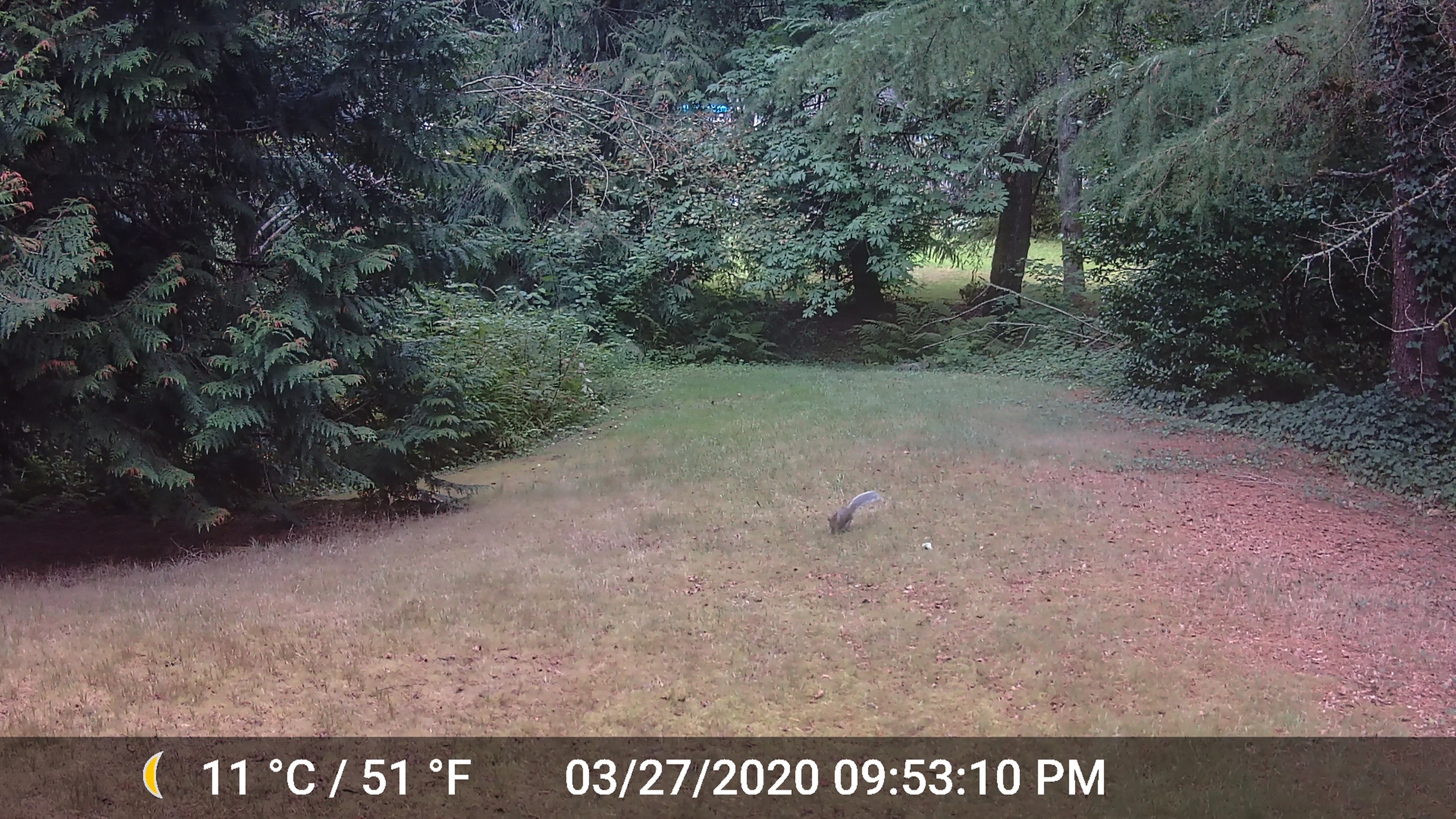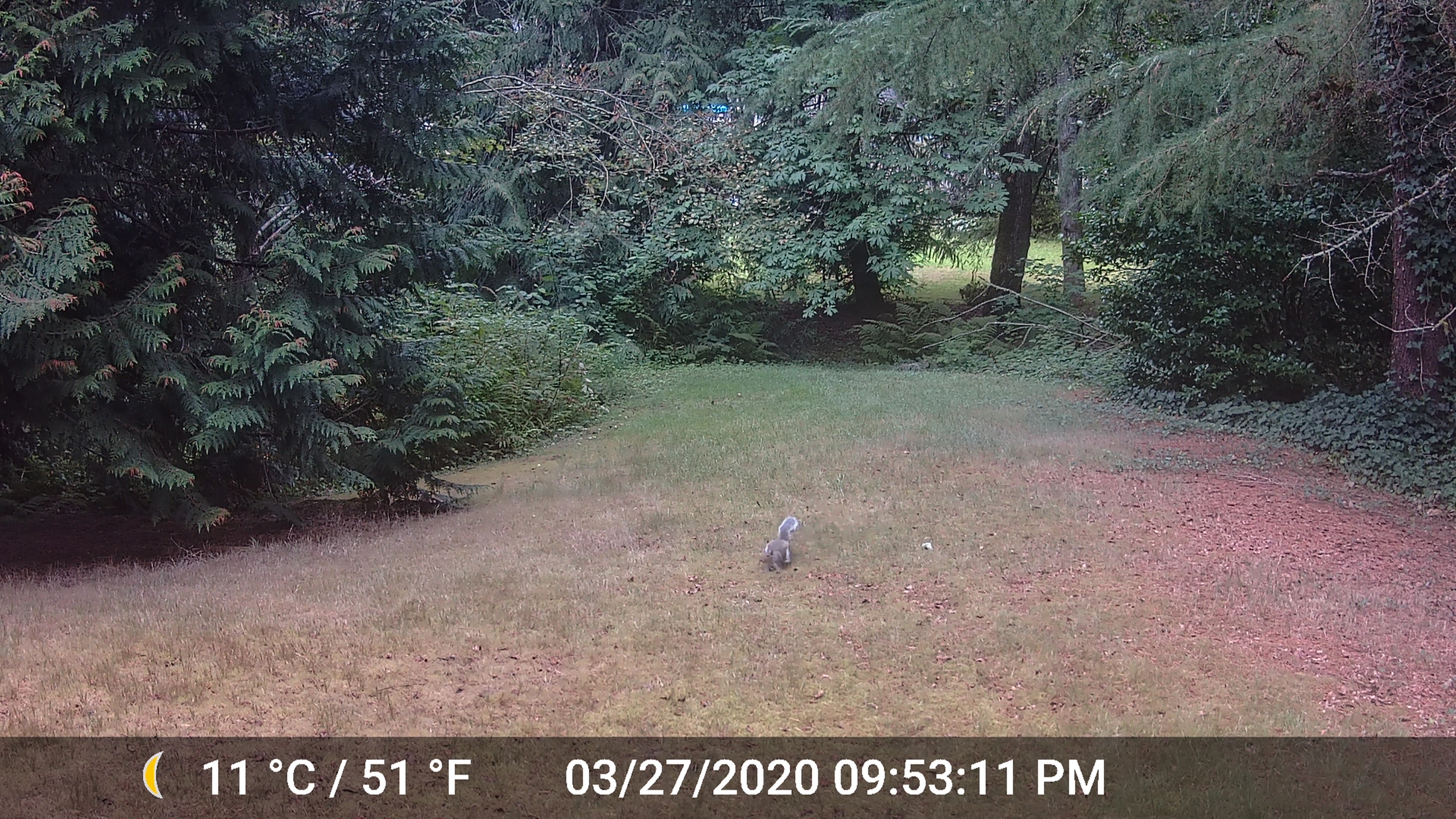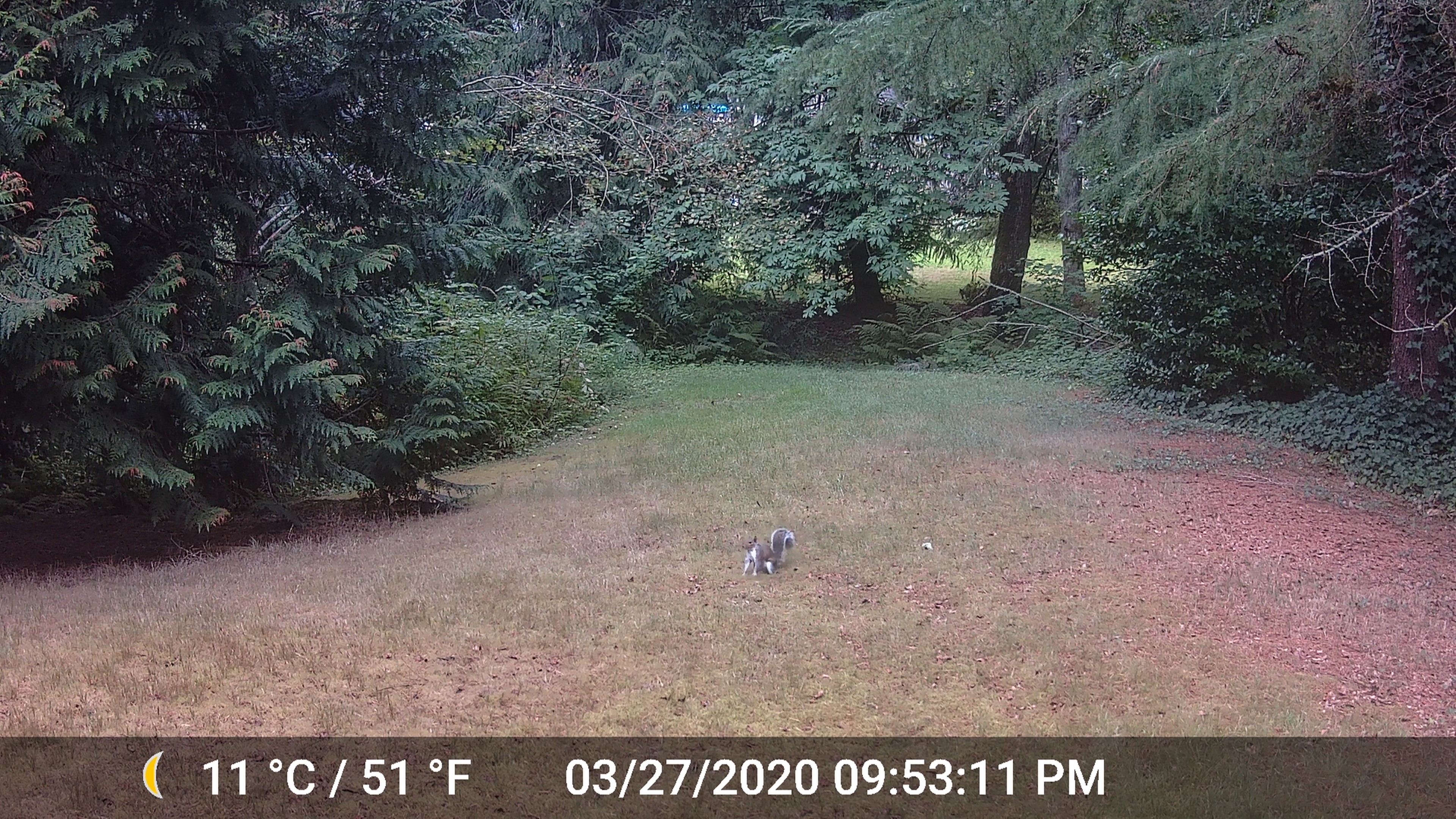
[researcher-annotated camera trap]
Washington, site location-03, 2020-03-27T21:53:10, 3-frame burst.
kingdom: Animalia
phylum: Chordata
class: Mammalia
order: Rodentia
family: Sciuridae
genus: Sciurus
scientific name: Sciurus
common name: squirrel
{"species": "squirrel (Sciurus)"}